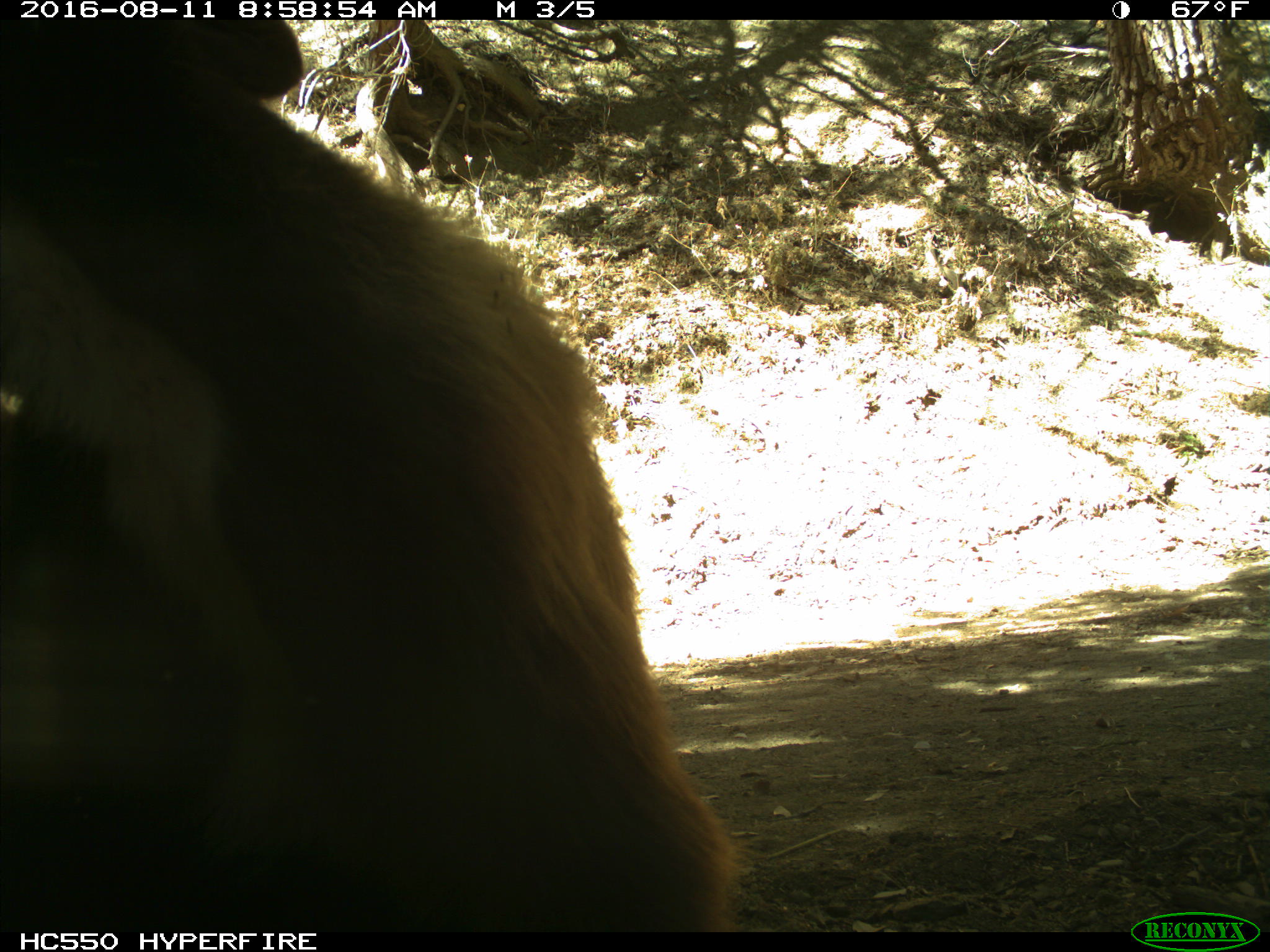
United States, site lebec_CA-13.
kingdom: Animalia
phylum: Chordata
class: Mammalia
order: Carnivora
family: Ursidae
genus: Ursus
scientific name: Ursus americanus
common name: american black bear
Ursus americanus (american black bear).